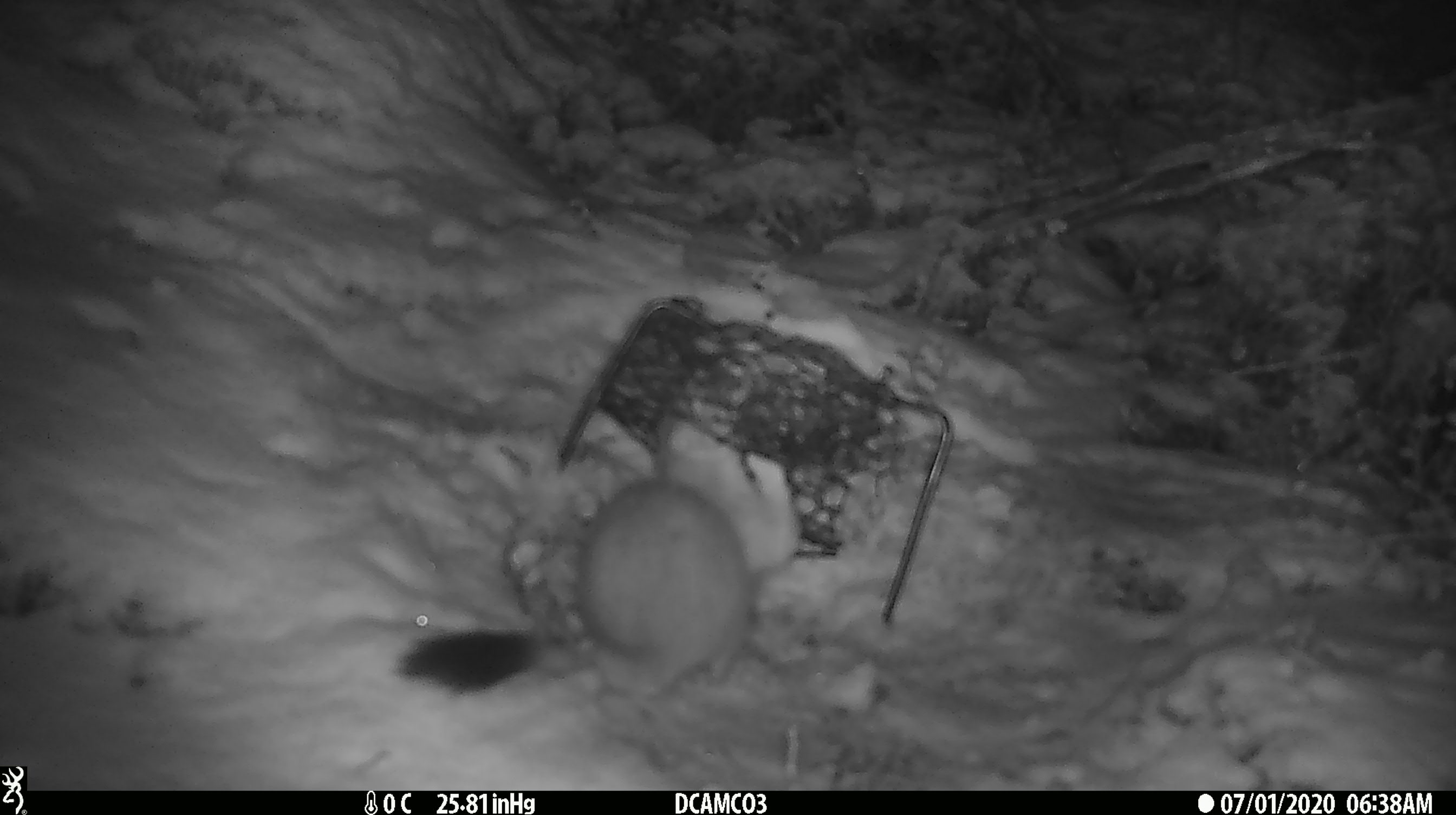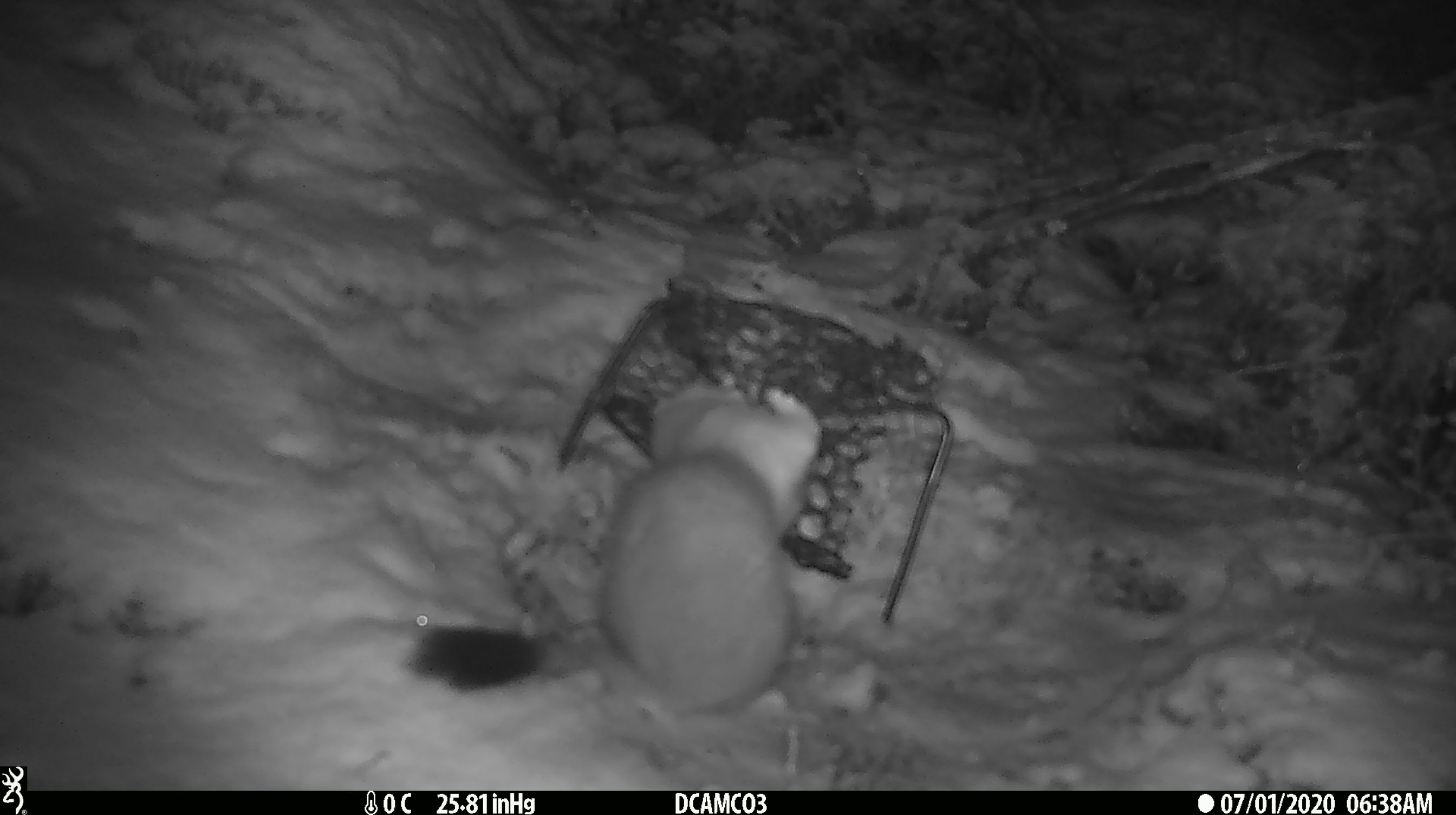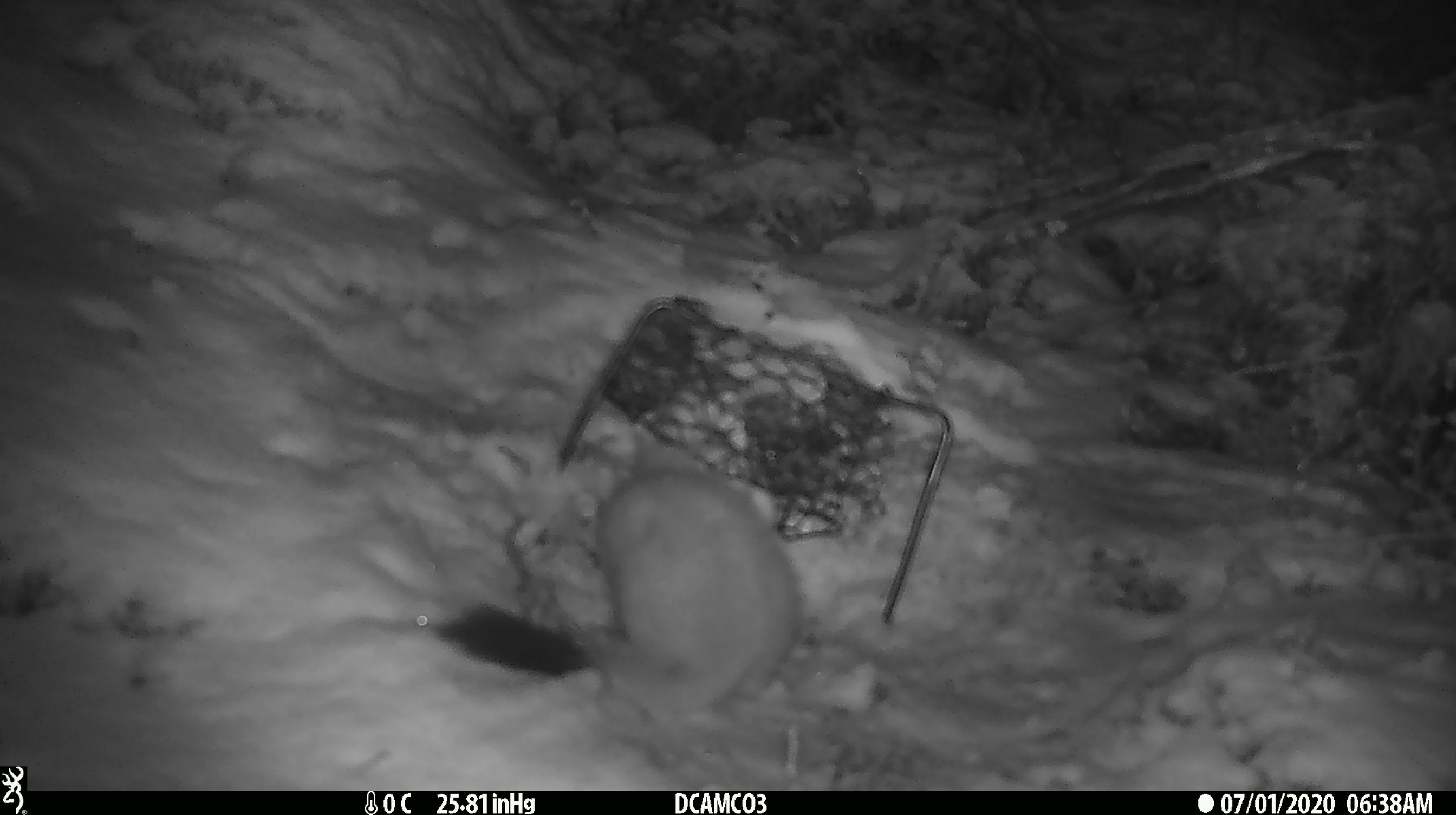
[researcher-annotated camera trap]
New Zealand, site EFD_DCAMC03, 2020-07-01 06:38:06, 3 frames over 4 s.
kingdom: Animalia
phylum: Chordata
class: Mammalia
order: Carnivora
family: Mustelidae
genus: Mustela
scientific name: Mustela erminea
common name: stoat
Stoat (Mustela erminea).